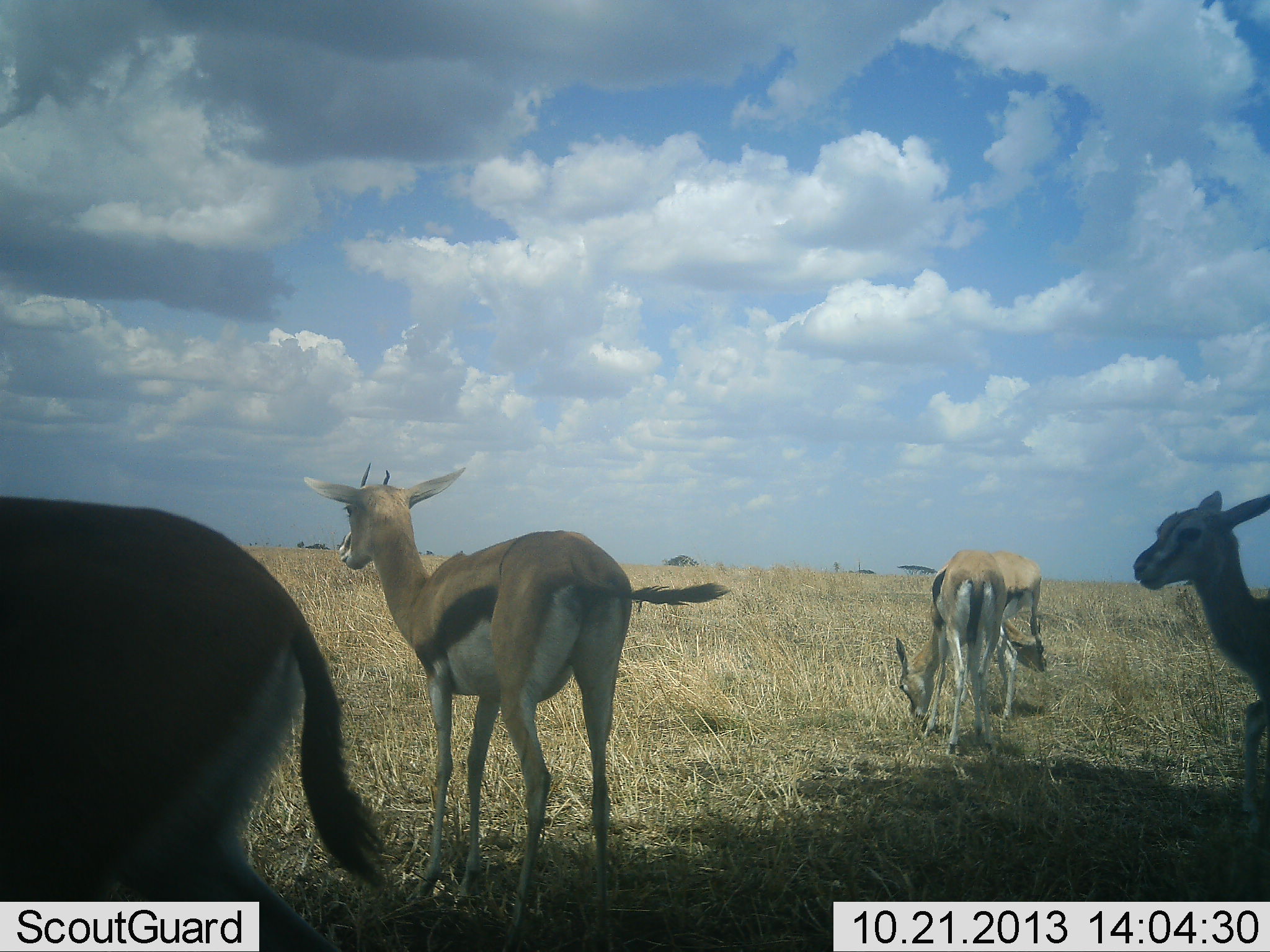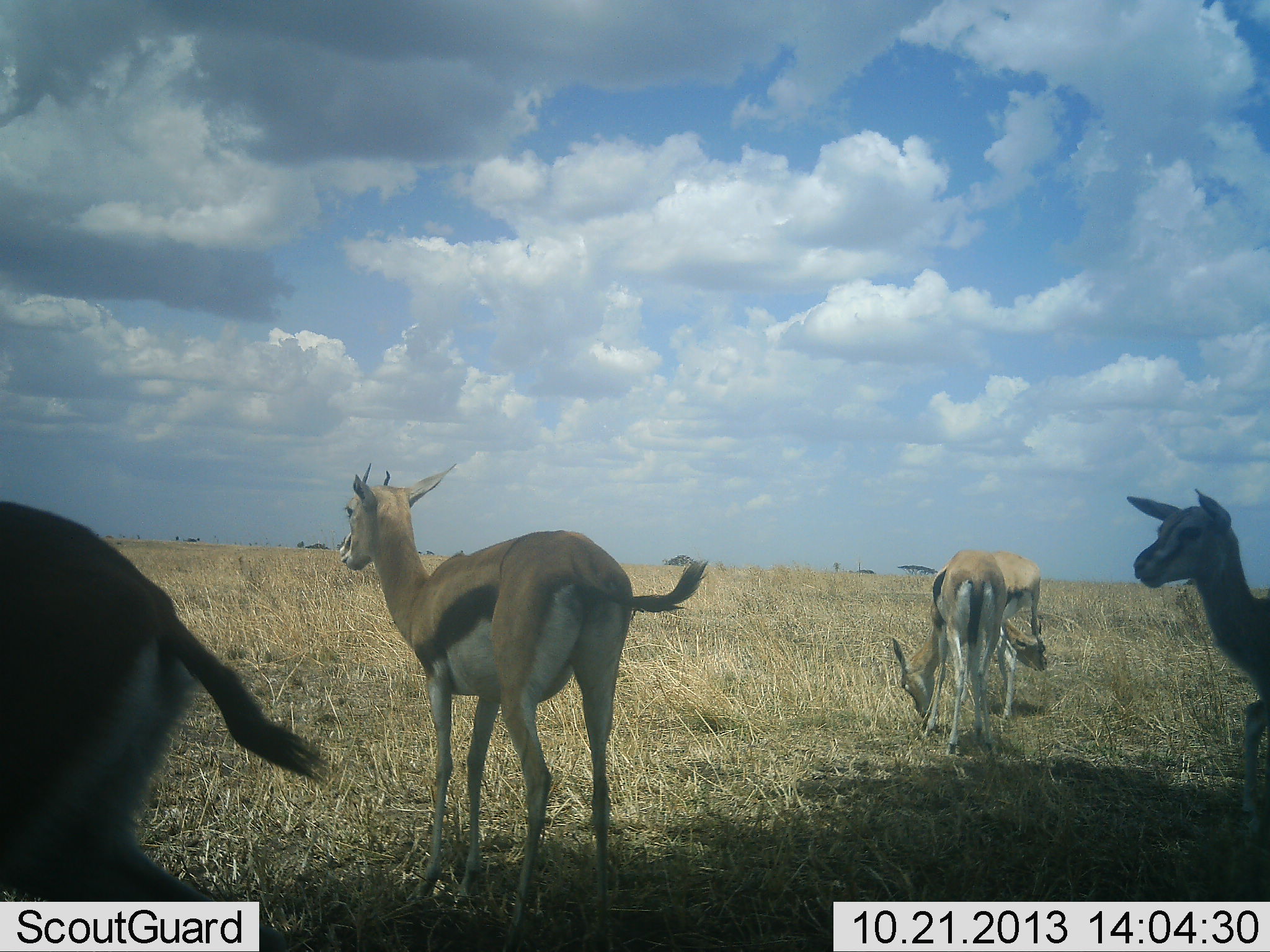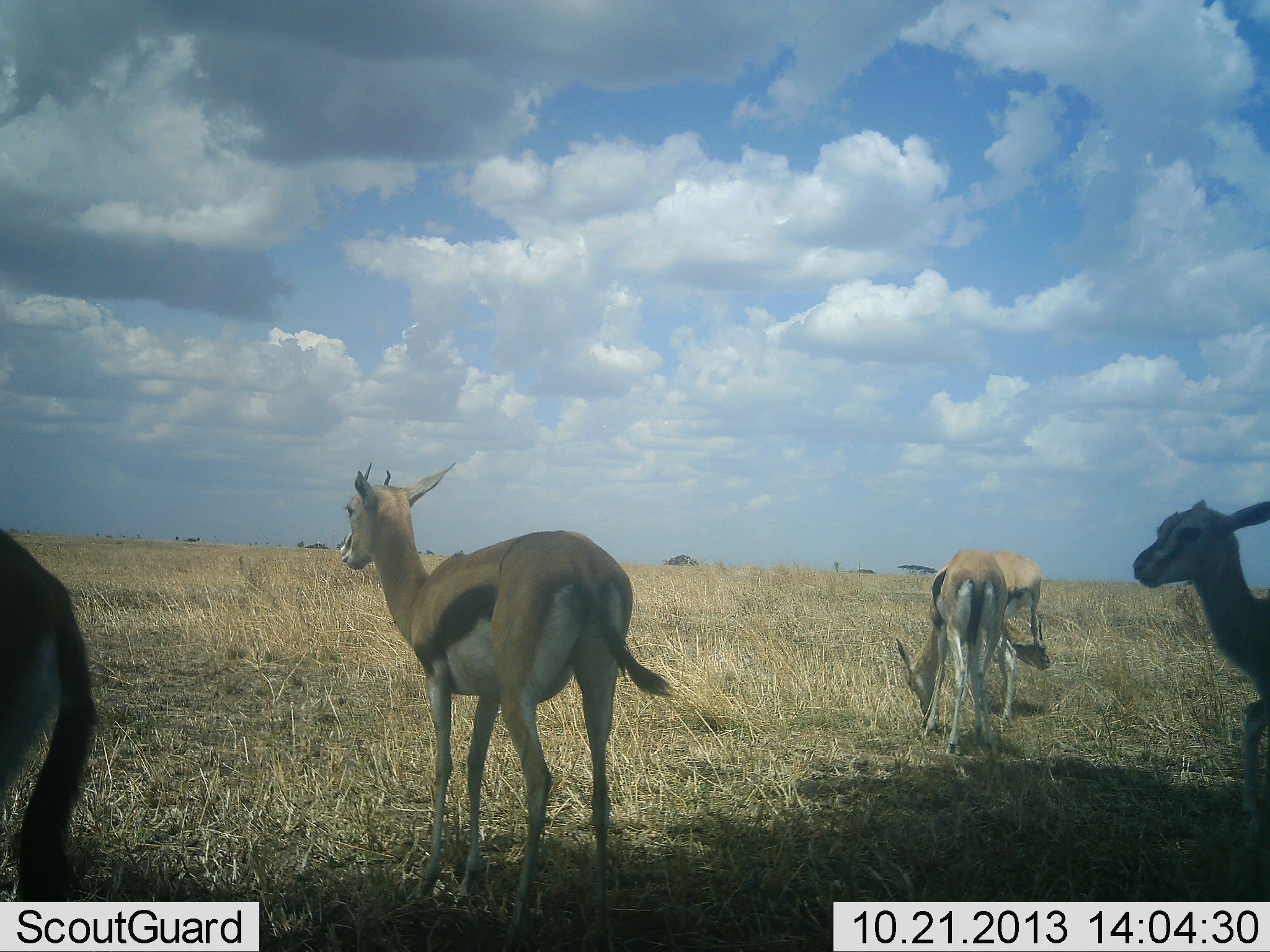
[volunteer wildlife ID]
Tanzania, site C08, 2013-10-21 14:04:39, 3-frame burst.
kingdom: Animalia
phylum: Chordata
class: Mammalia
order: Artiodactyla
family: Bovidae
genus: Eudorcas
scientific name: Eudorcas thomsonii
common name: thomson's gazelle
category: gazellethomsons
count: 5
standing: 84%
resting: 4%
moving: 32%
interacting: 0%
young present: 4%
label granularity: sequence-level